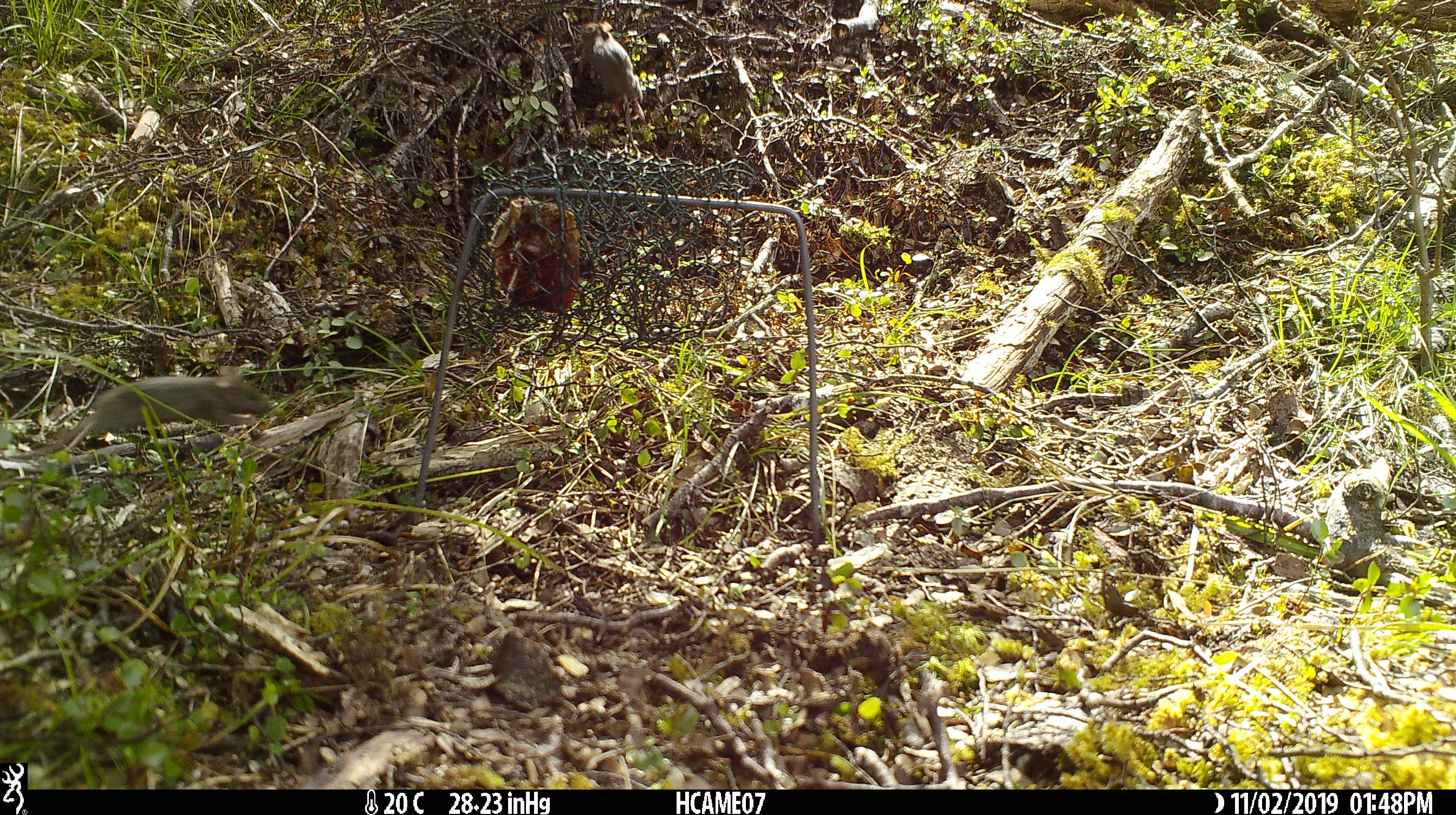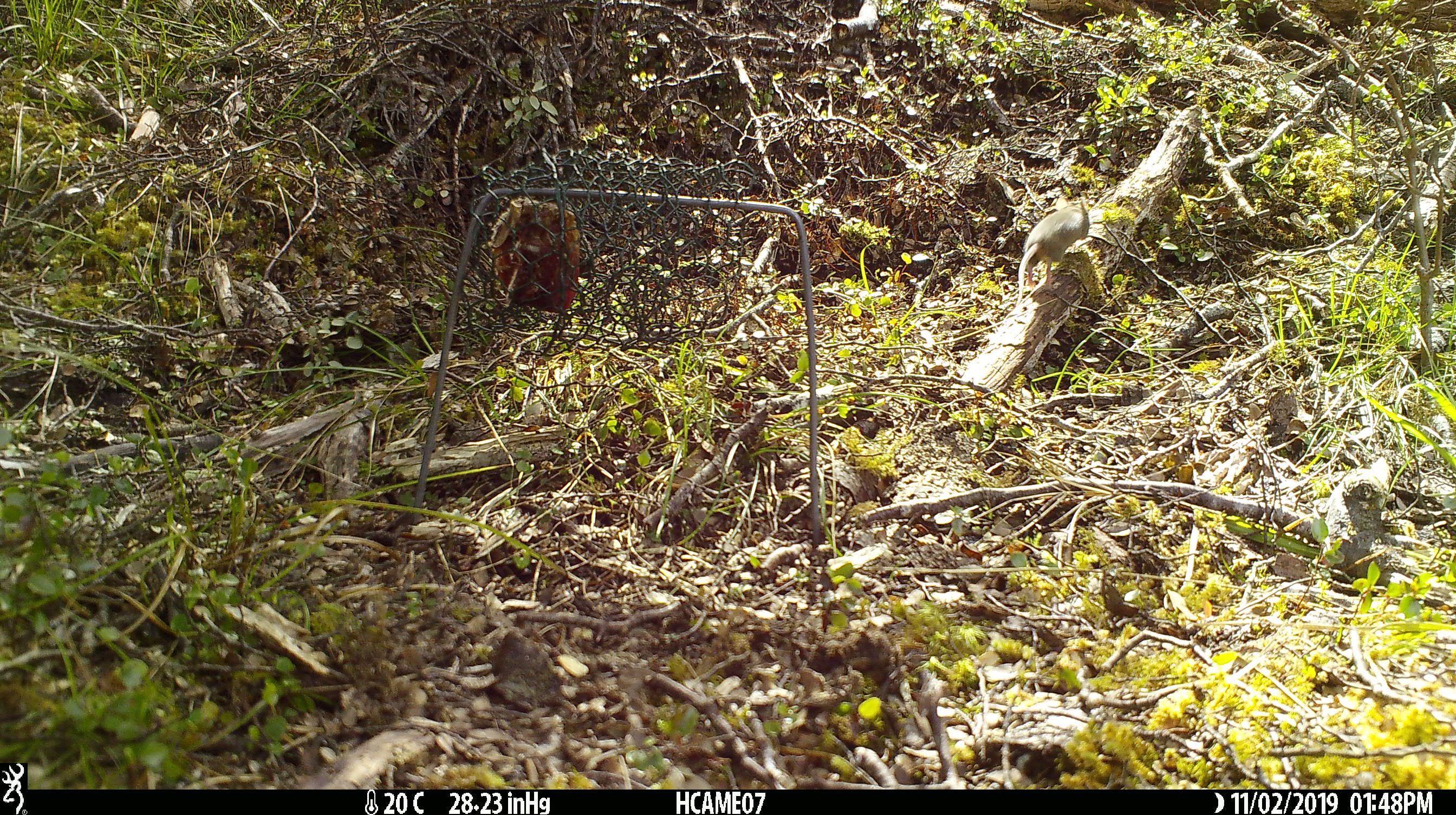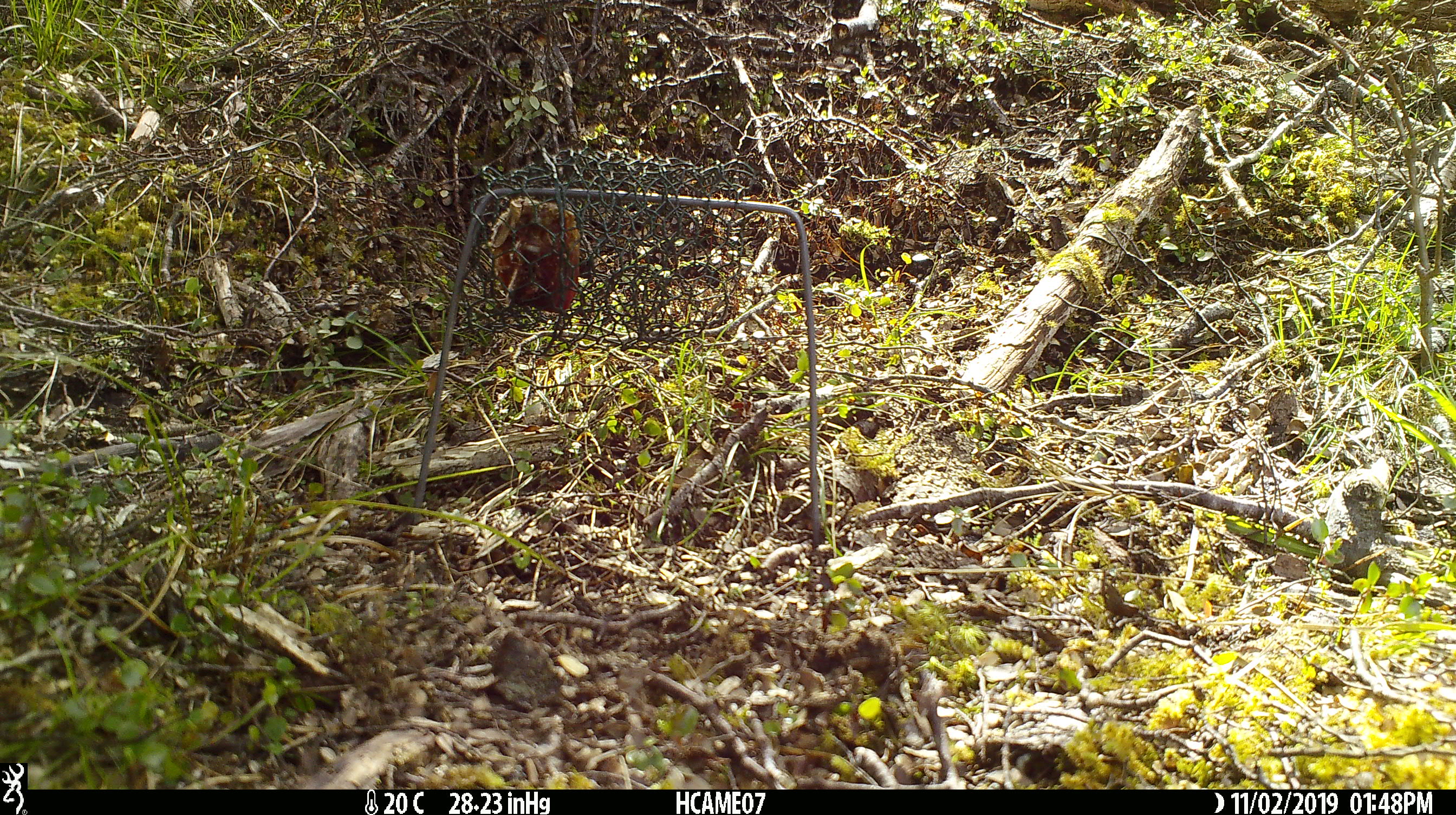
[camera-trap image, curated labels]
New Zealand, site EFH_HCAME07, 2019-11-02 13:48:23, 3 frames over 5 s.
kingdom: Animalia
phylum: Chordata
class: Mammalia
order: Rodentia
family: Muridae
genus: Mus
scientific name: Mus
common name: mouse